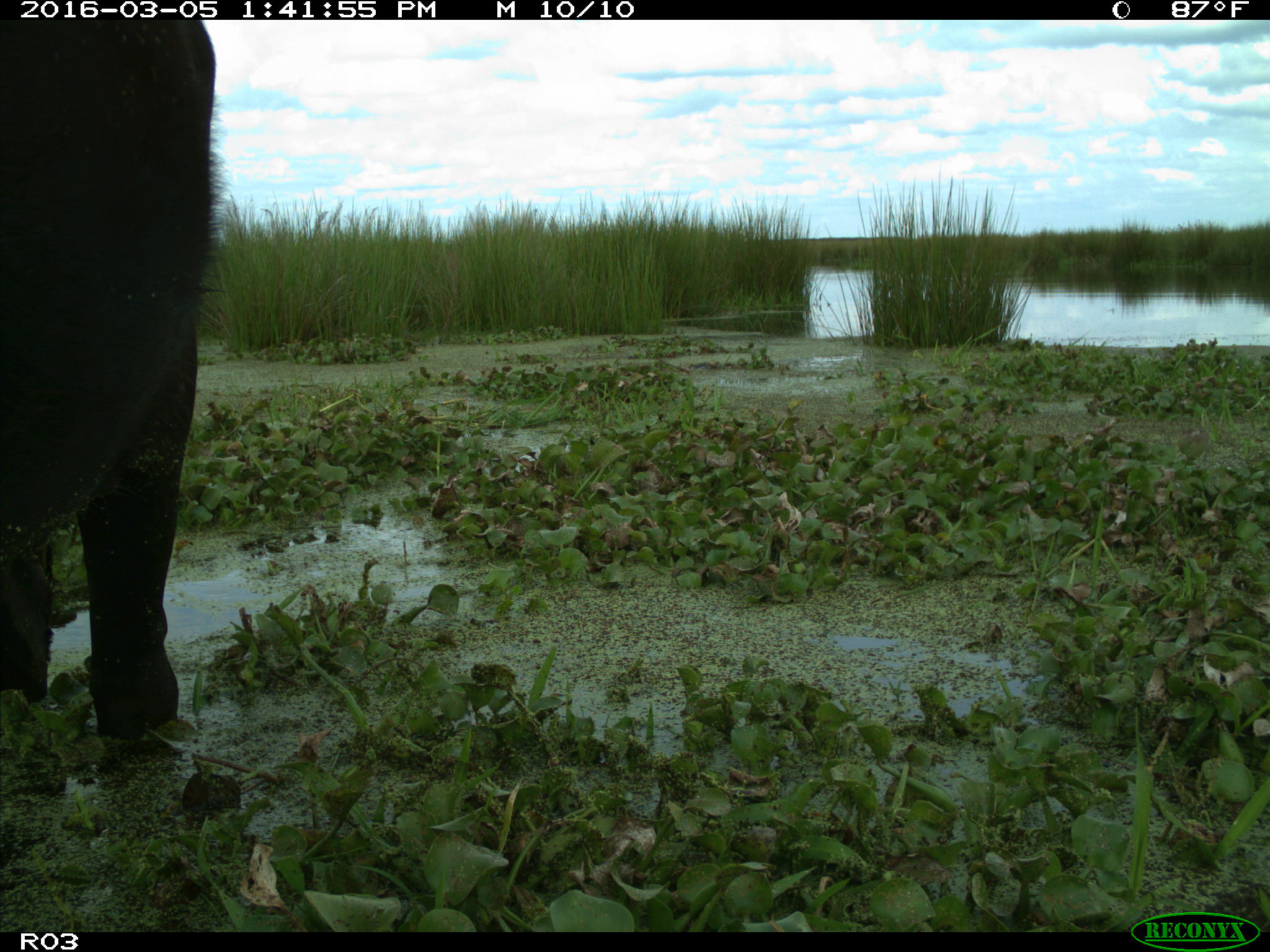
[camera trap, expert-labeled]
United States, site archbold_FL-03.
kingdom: Animalia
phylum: Chordata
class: Mammalia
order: Artiodactyla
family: Bovidae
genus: Bos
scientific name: Bos taurus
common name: domestic cow